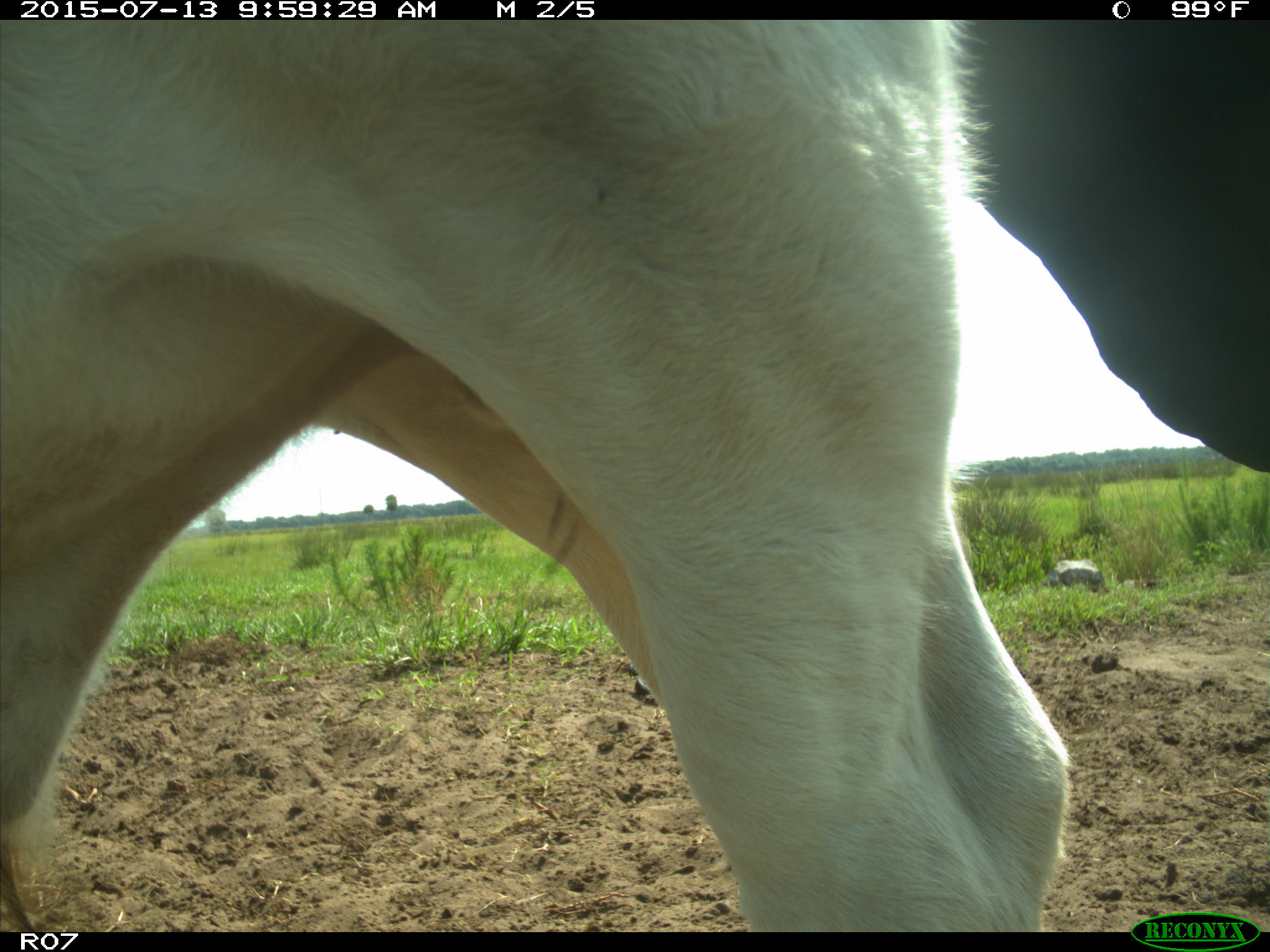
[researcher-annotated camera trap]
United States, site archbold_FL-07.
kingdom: Animalia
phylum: Chordata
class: Mammalia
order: Artiodactyla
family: Bovidae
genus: Bos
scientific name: Bos taurus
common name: domestic cow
Bos taurus (domestic cow).